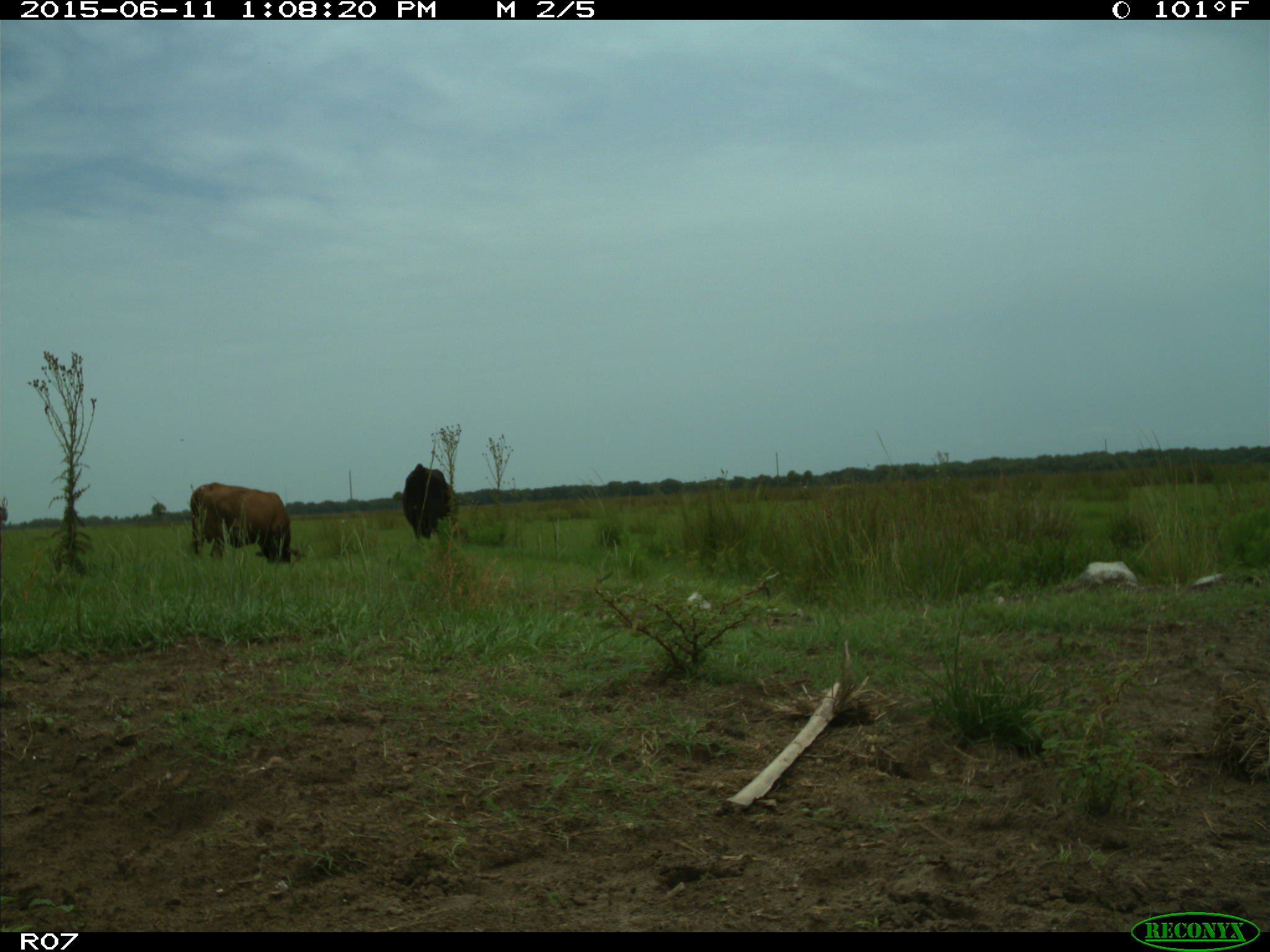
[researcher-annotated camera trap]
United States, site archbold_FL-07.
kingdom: Animalia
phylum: Chordata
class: Mammalia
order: Artiodactyla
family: Bovidae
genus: Bos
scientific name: Bos taurus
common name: domestic cow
Bos taurus (domestic cow).